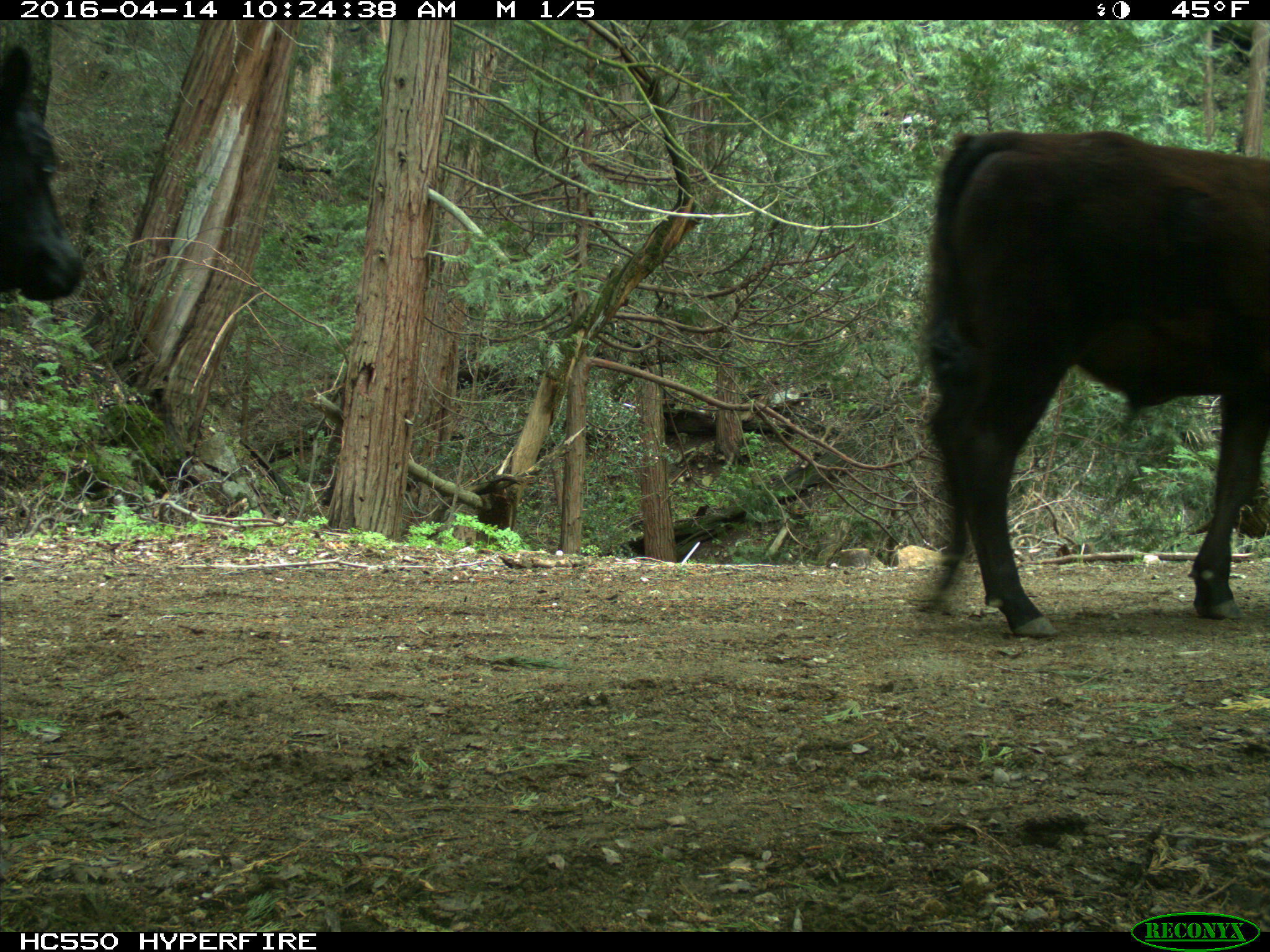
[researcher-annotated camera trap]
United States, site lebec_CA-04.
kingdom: Animalia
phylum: Chordata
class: Mammalia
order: Artiodactyla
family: Bovidae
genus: Bos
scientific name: Bos taurus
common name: domestic cow